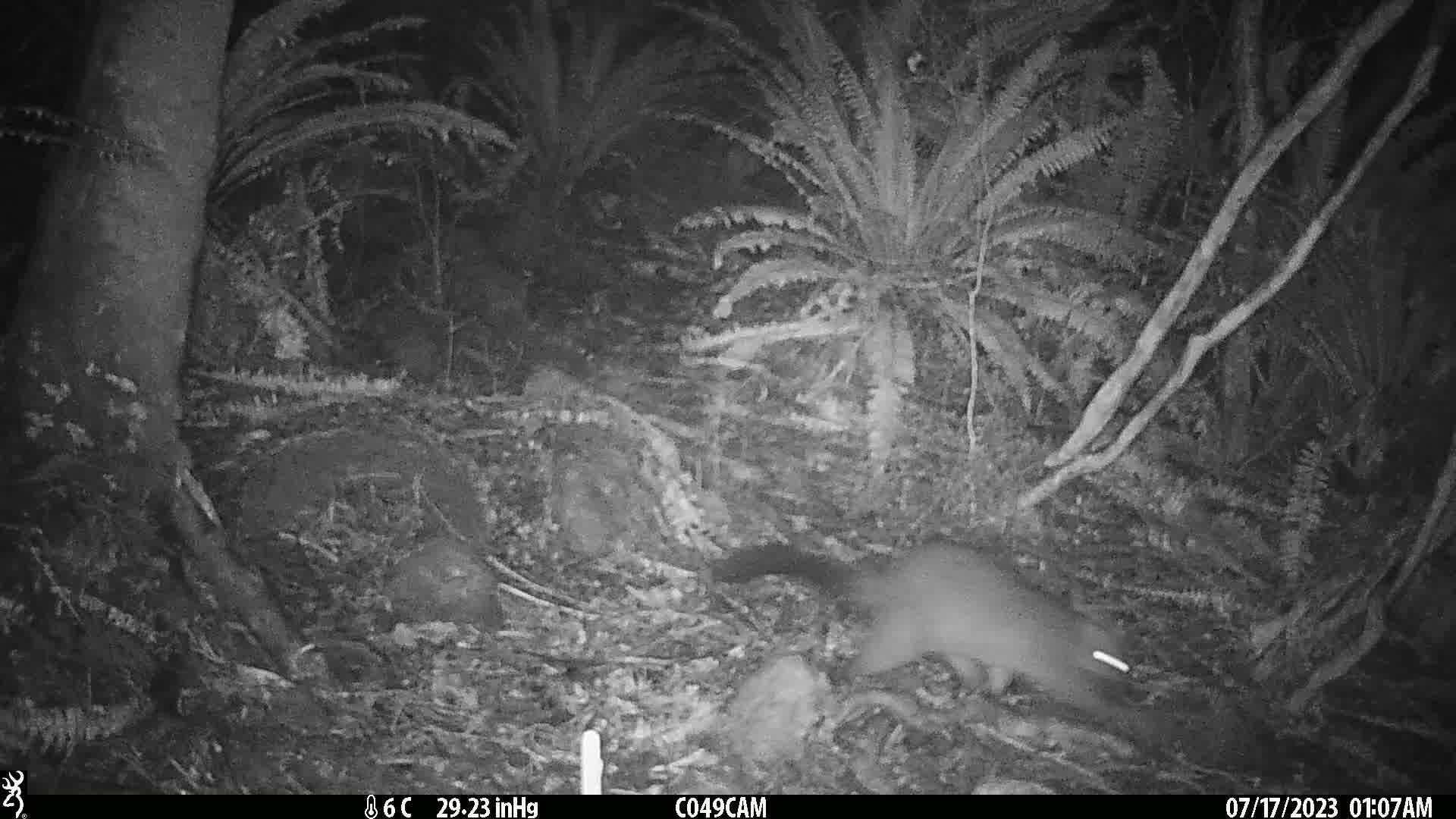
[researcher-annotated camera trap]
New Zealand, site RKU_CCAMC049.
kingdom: Animalia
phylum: Chordata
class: Mammalia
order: Diprotodontia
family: Phalangeridae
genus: Trichosurus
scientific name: Trichosurus vulpecula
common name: common brushtail possum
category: possum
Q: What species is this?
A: Possum (common brushtail possum) (Trichosurus vulpecula).